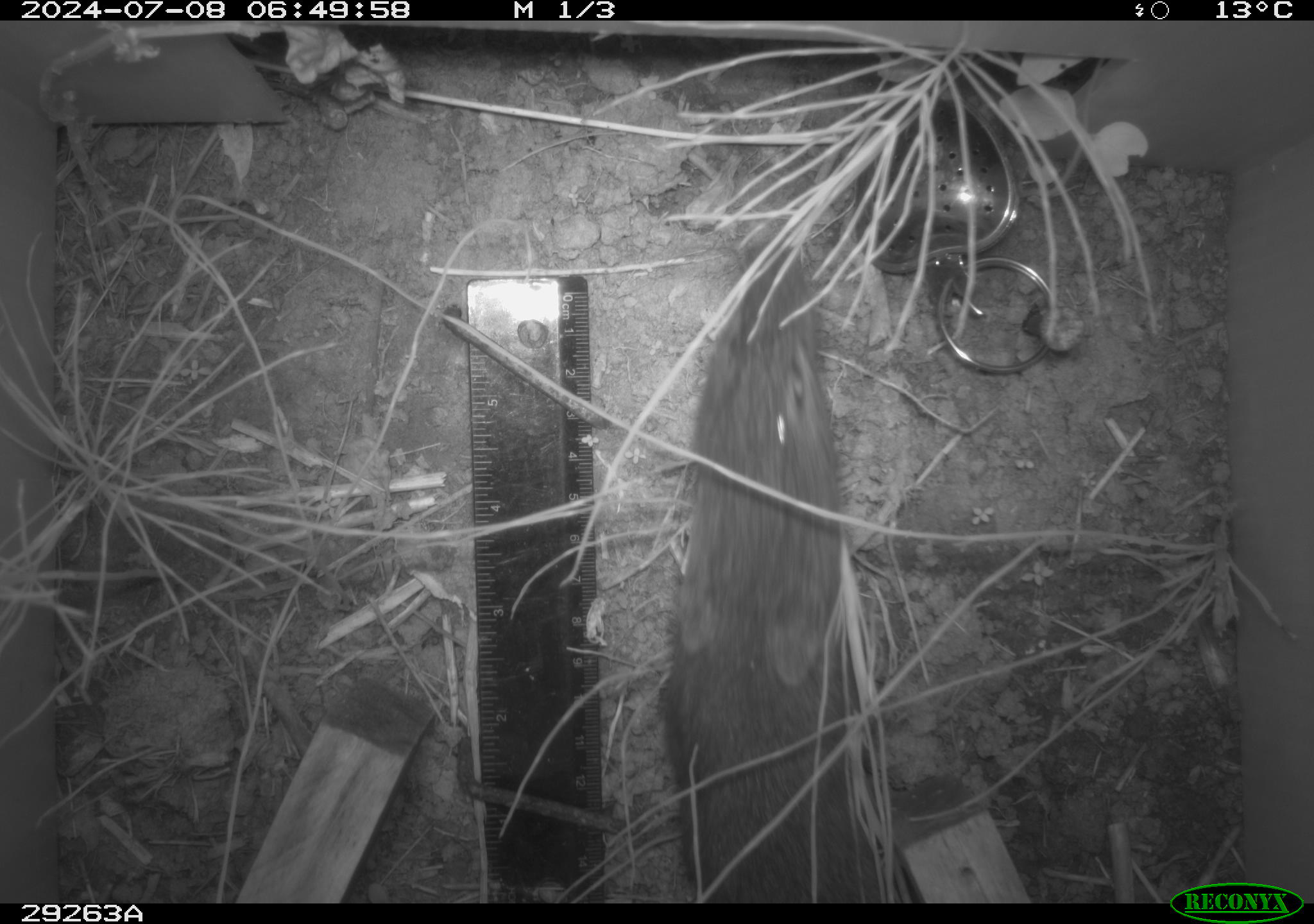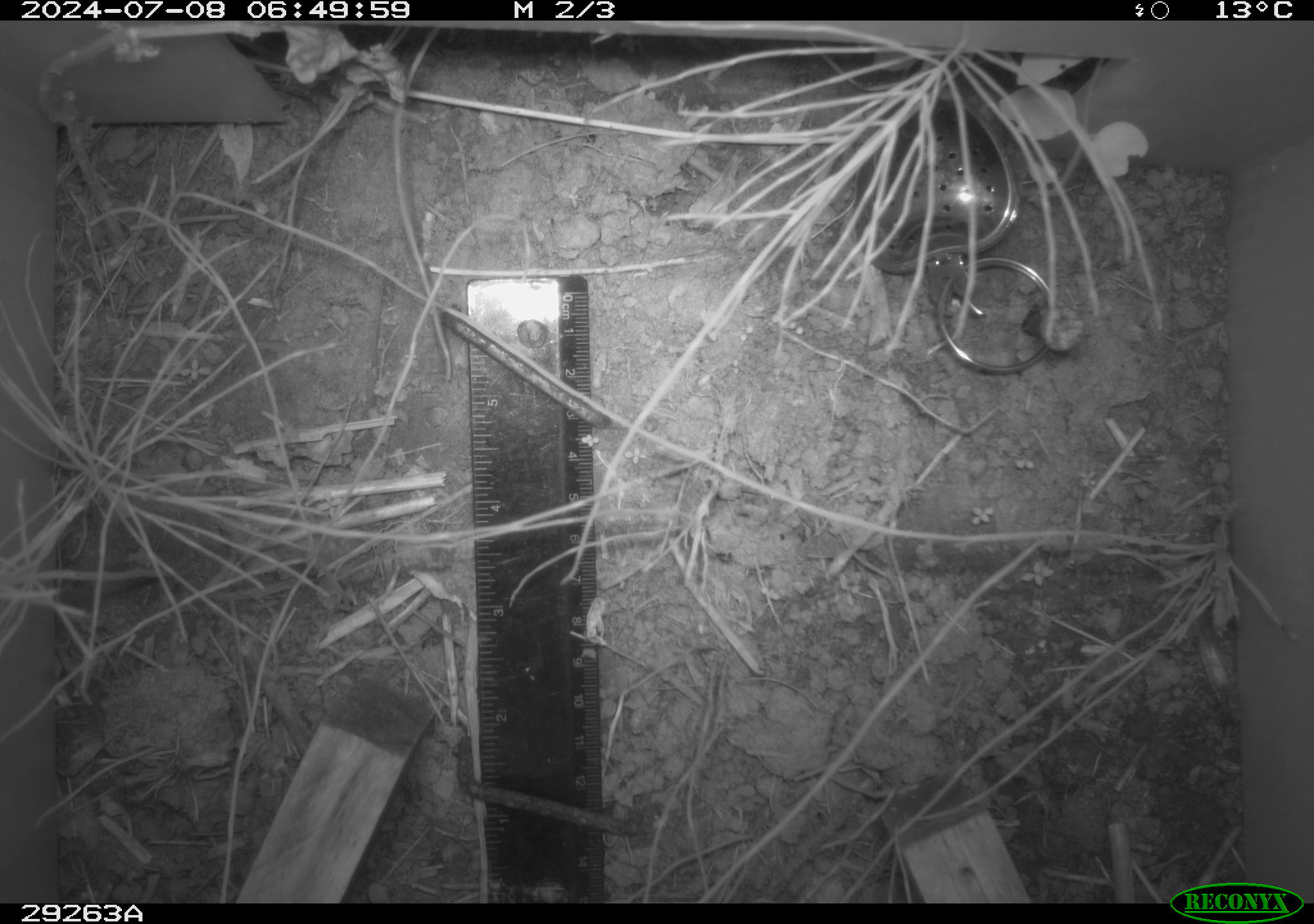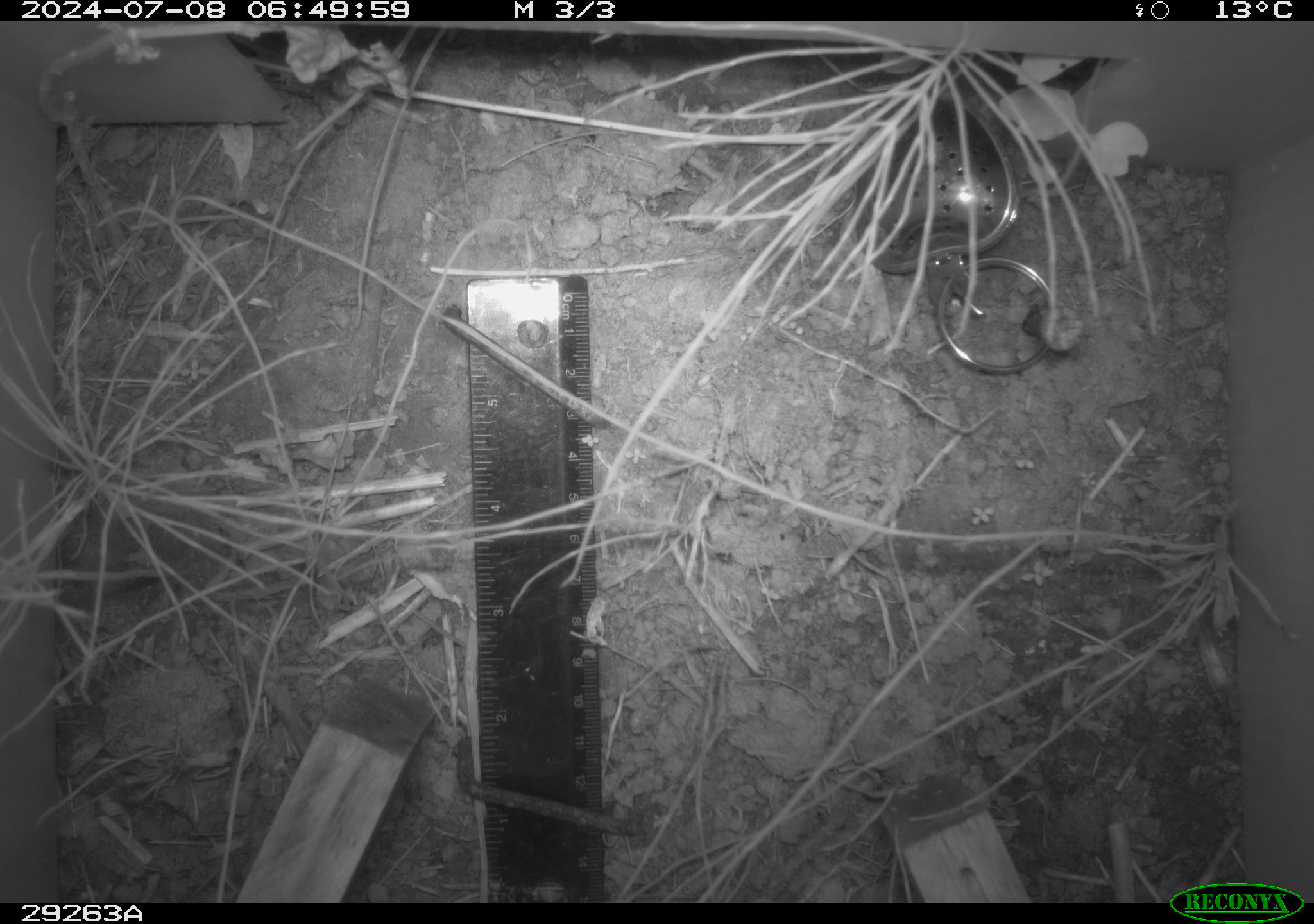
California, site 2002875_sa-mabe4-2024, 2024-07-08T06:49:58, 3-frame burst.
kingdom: Animalia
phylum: Chordata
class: Mammalia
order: Rodentia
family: Cricetidae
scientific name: Arvicolinae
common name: voles, lemmings, and muskrats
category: arvicolinae subfamily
Arvicolinae subfamily (voles, lemmings, and muskrats) (Arvicolinae).